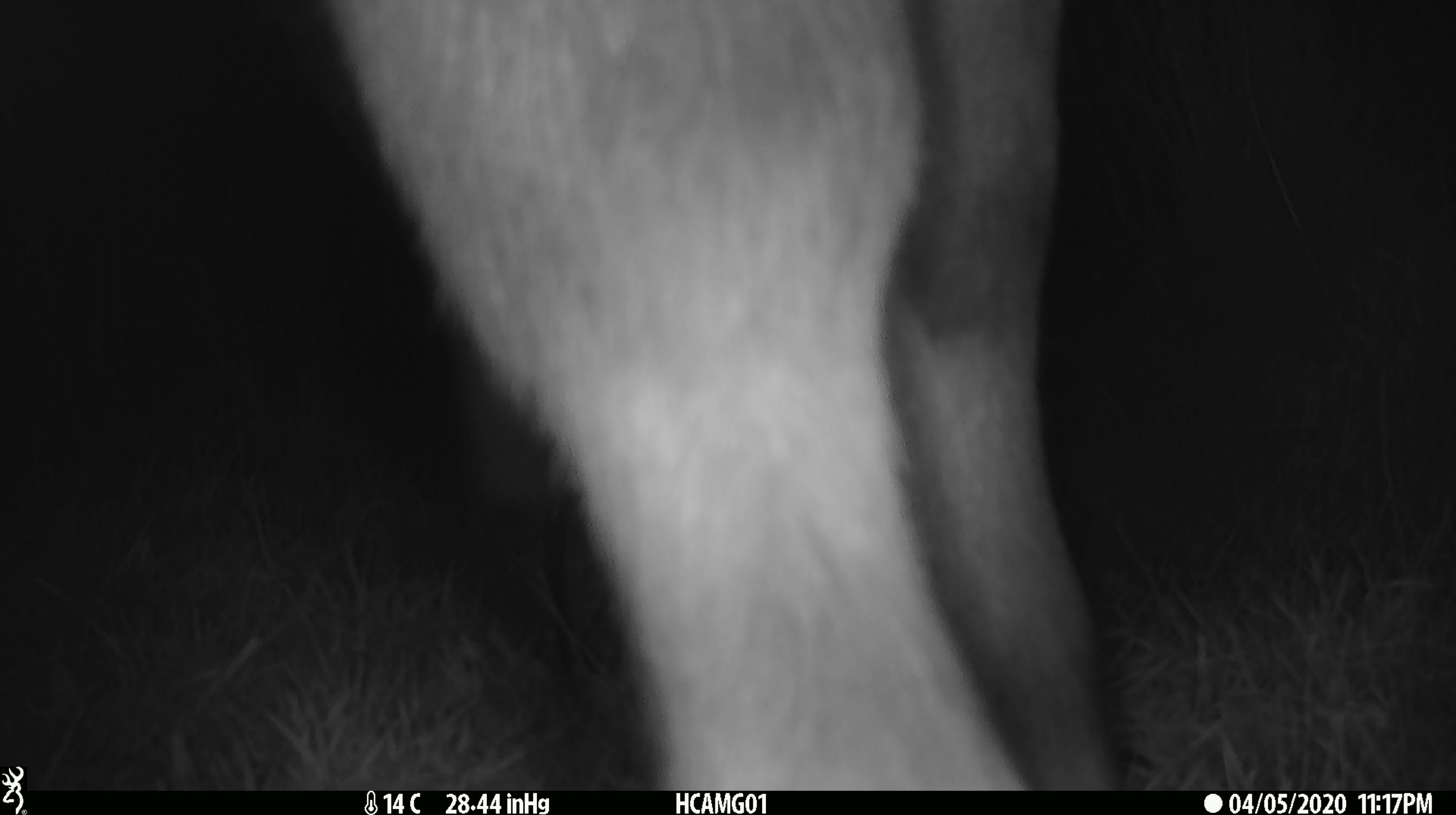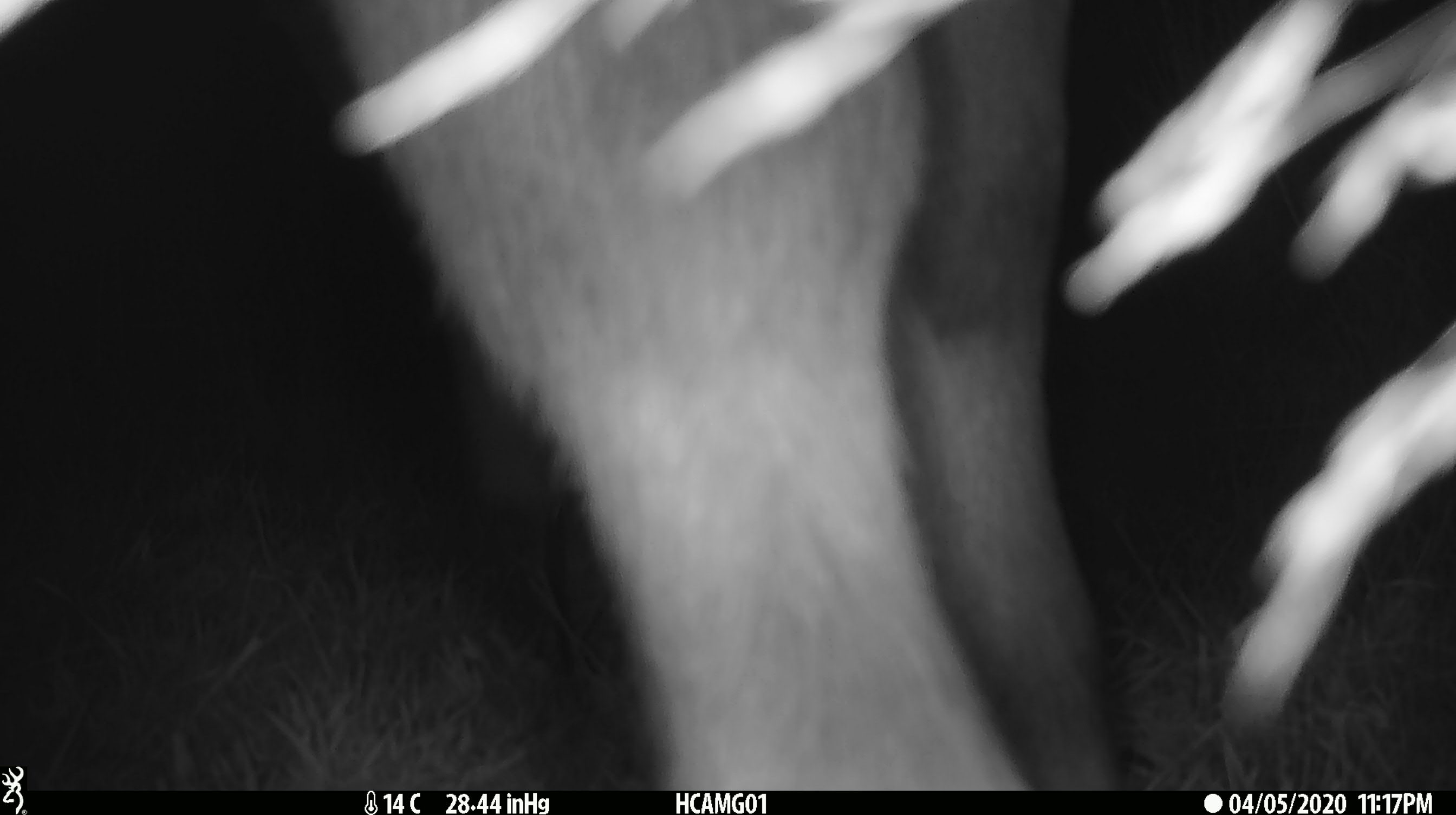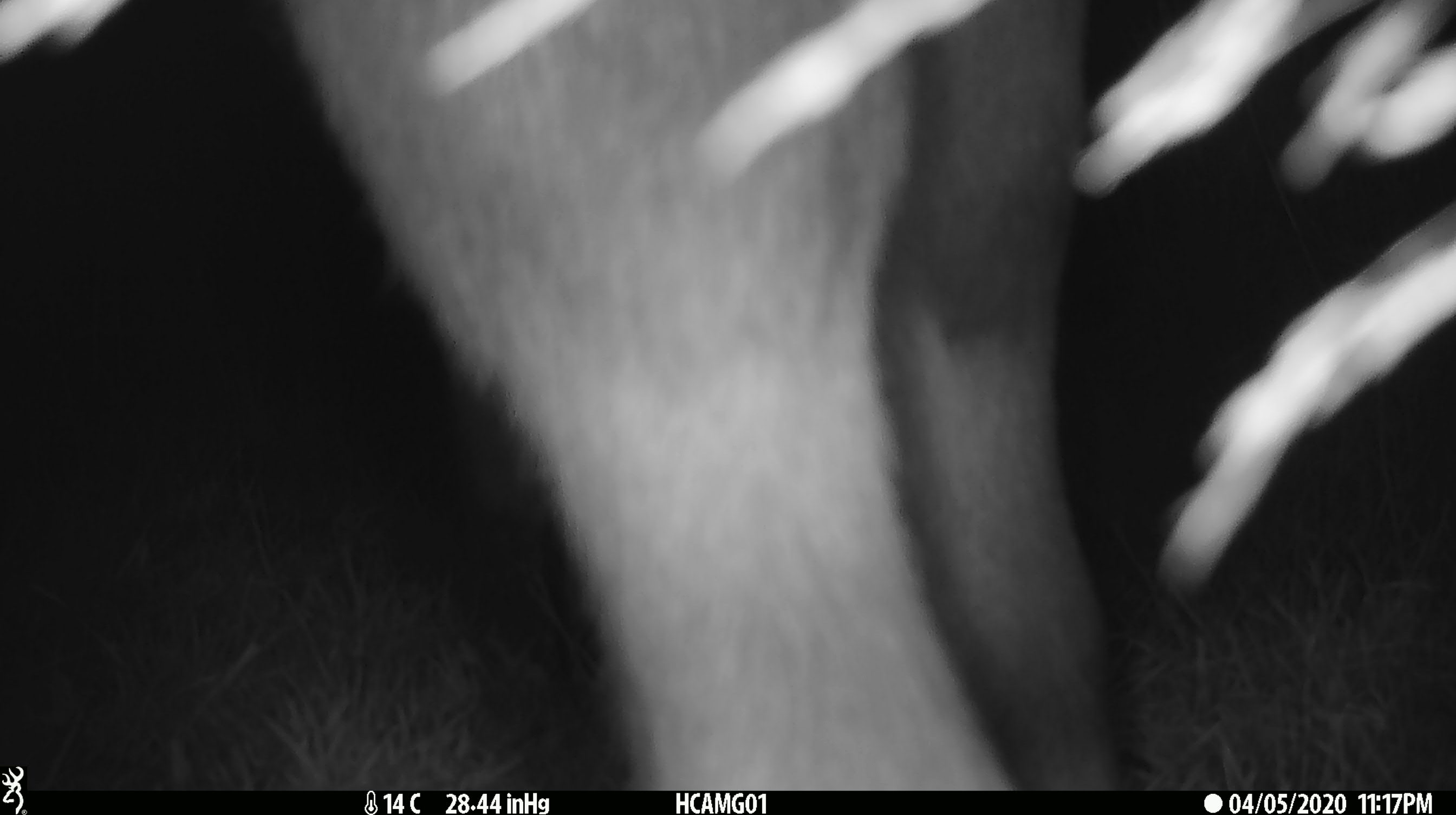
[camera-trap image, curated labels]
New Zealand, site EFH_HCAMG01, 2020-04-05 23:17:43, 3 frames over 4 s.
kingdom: Animalia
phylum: Chordata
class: Mammalia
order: Artiodactyla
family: Bovidae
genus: Bos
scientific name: Bos taurus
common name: domestic cow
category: cow